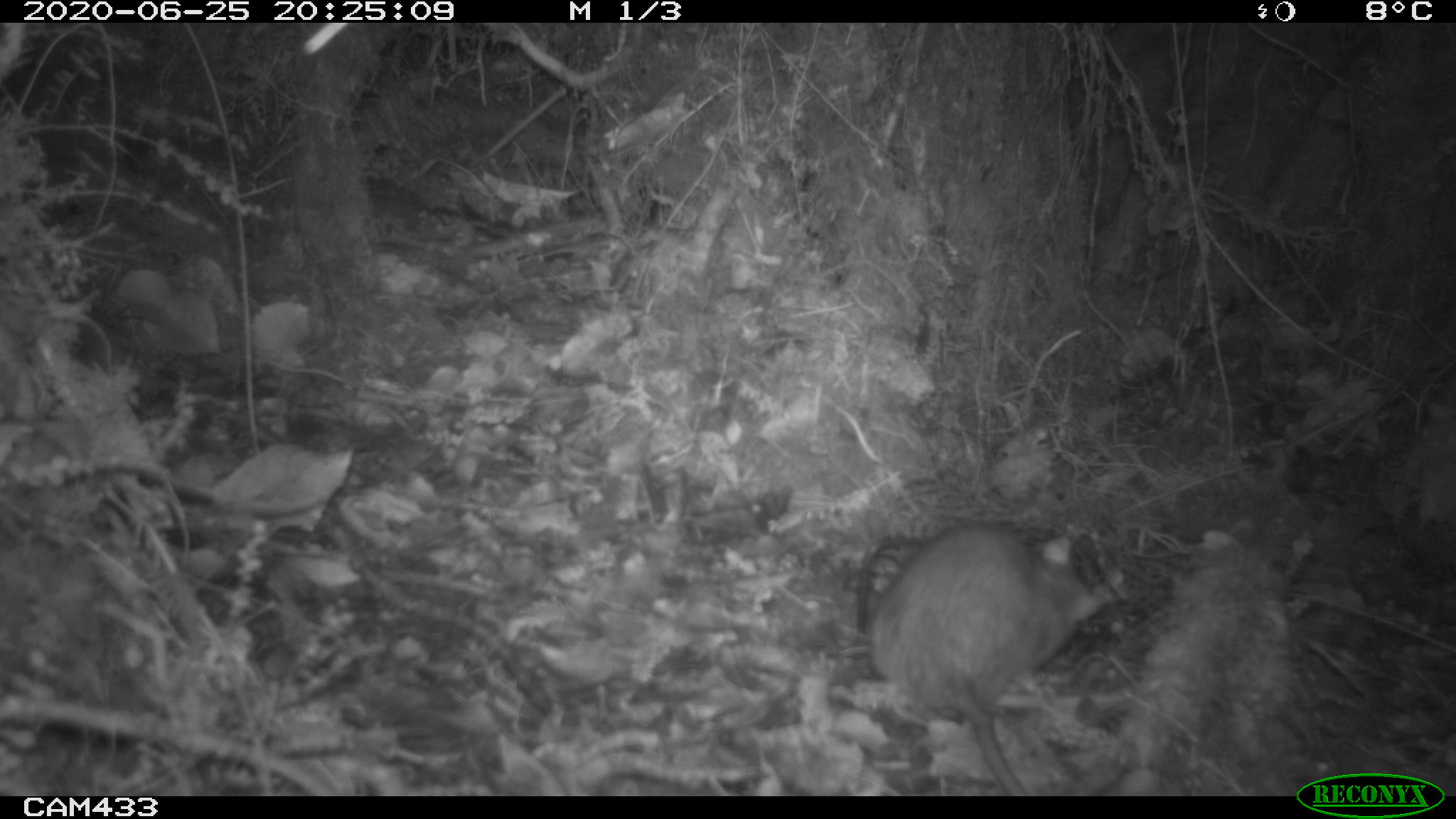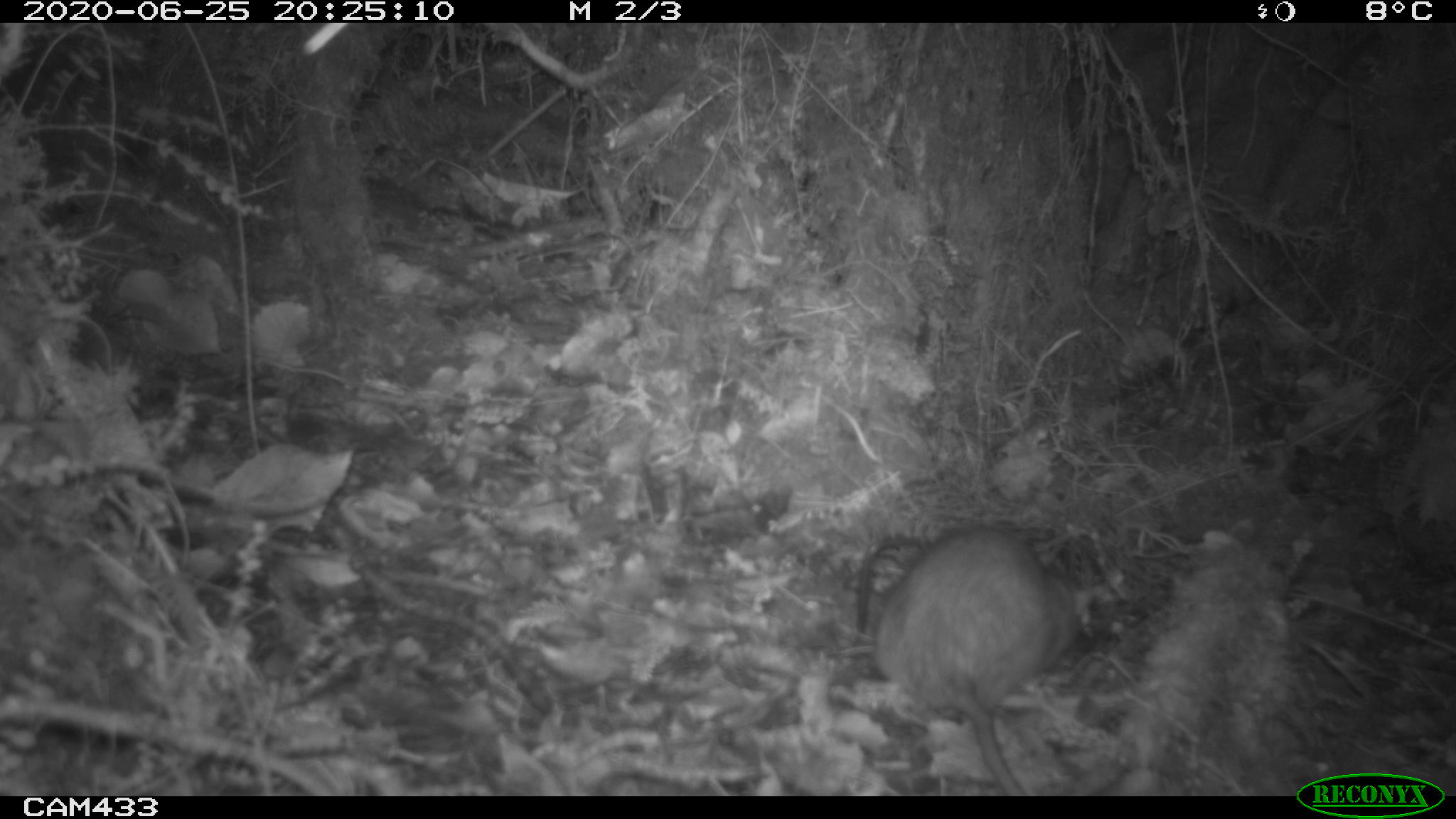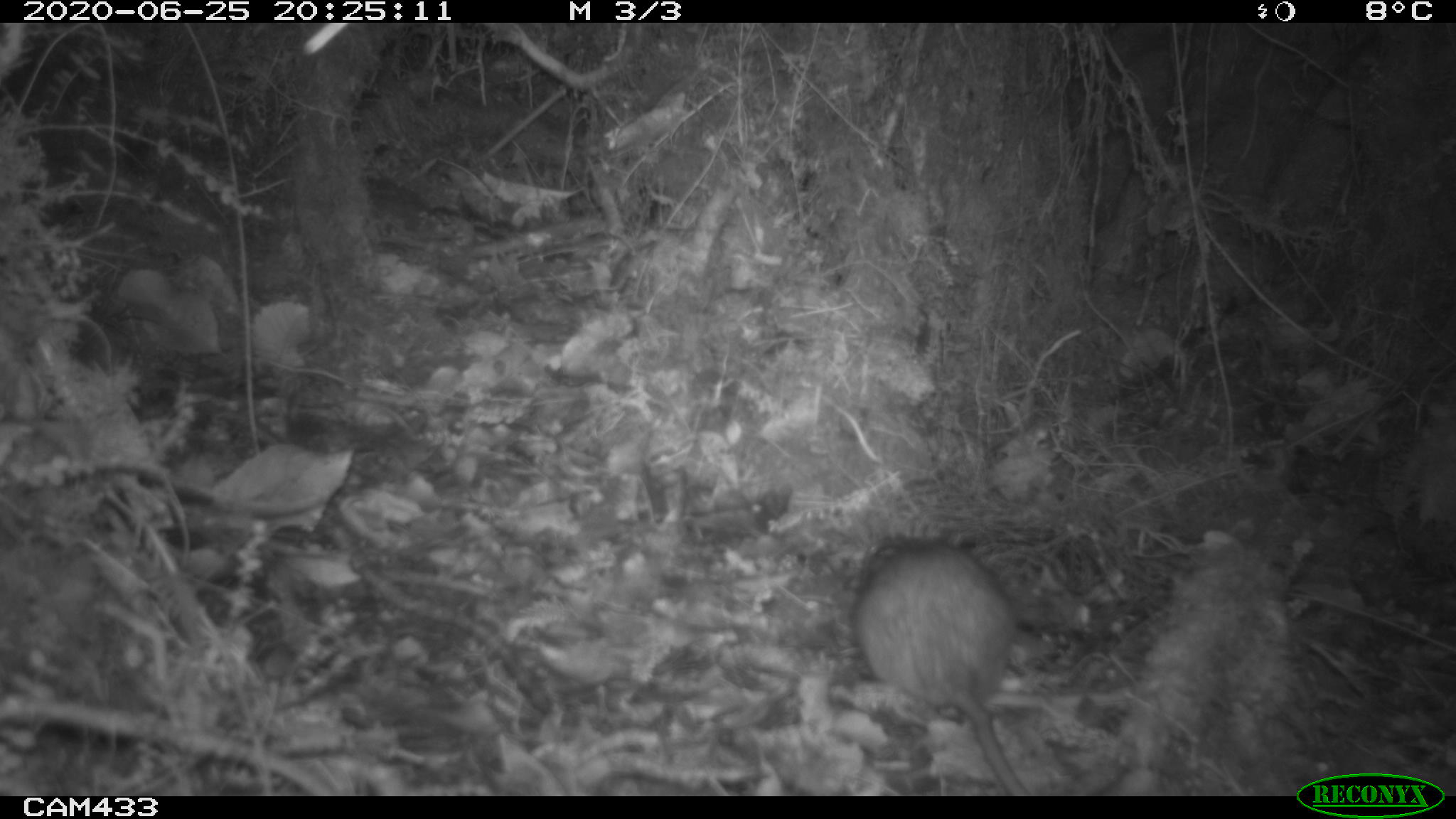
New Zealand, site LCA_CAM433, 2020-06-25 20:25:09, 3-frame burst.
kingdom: Animalia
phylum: Chordata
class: Mammalia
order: Rodentia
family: Muridae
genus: Rattus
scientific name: Rattus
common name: rat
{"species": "rat (Rattus)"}